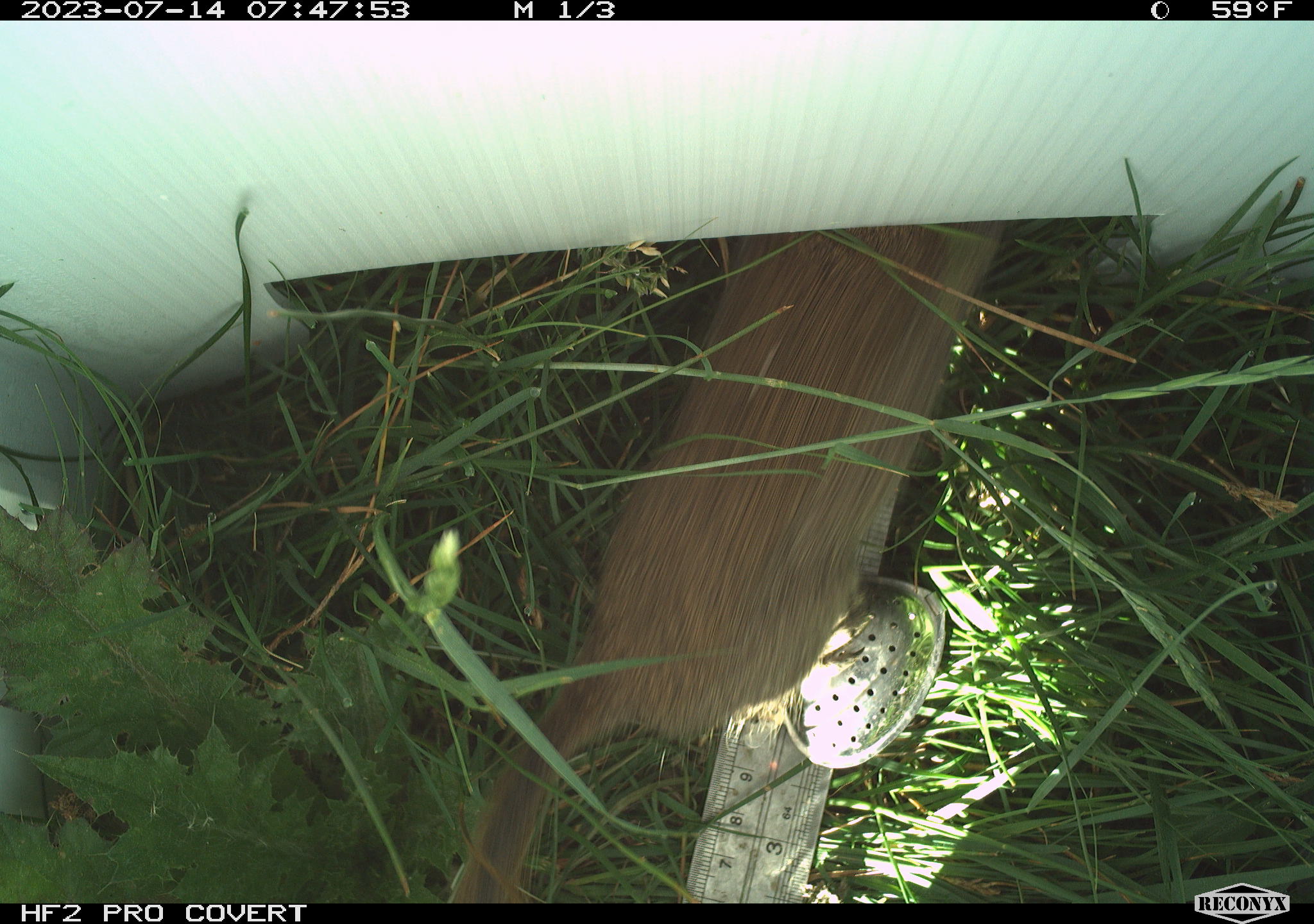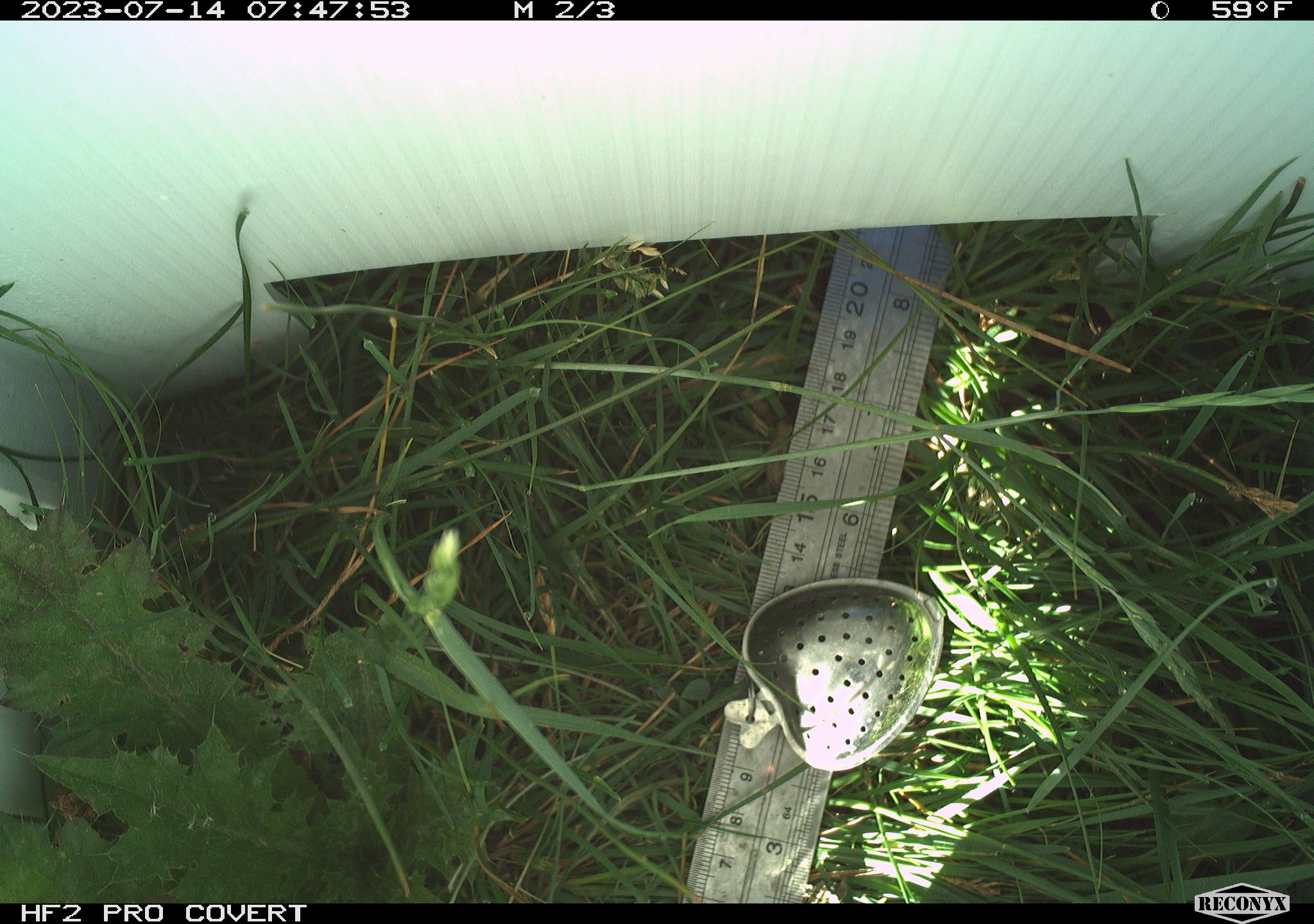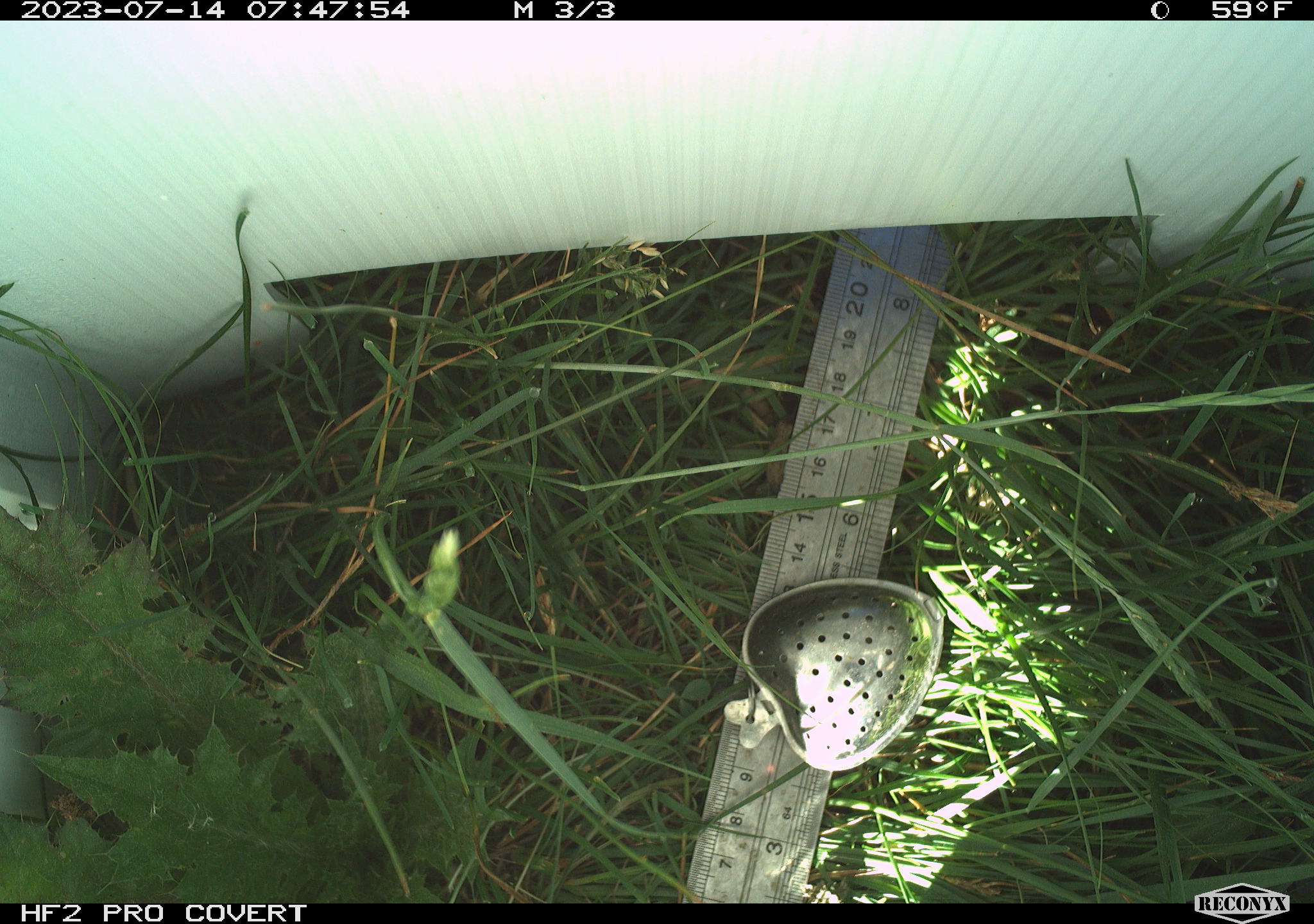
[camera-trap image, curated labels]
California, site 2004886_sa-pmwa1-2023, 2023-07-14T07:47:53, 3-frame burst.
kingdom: Animalia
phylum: Chordata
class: Mammalia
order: Rodentia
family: Sciuridae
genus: Urocitellus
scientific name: Urocitellus beldingi beldingi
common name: belding's ground squirrel